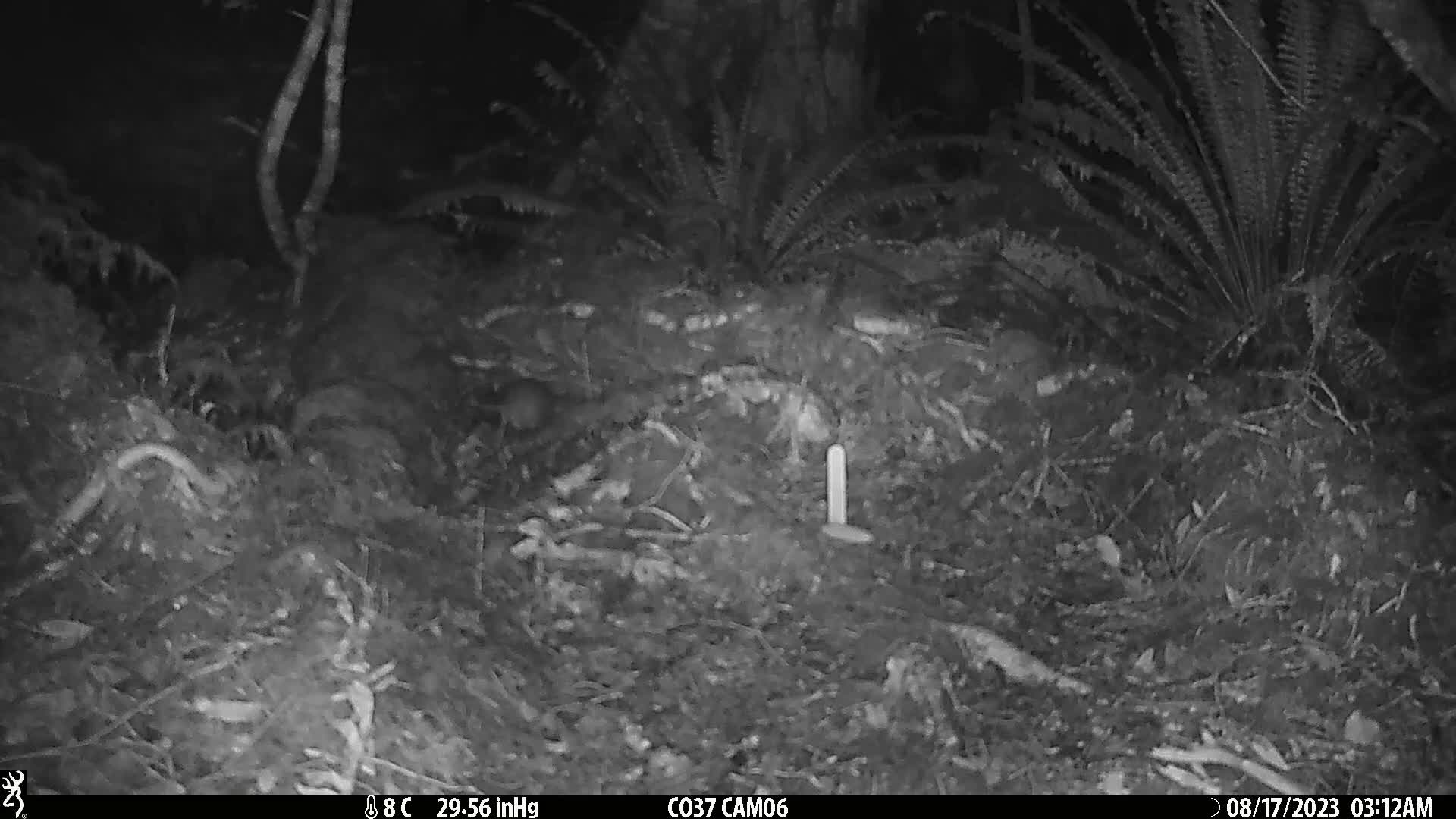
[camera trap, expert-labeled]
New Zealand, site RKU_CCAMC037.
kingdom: Animalia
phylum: Chordata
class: Mammalia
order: Rodentia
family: Muridae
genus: Rattus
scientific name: Rattus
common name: rat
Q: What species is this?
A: Rat (Rattus).